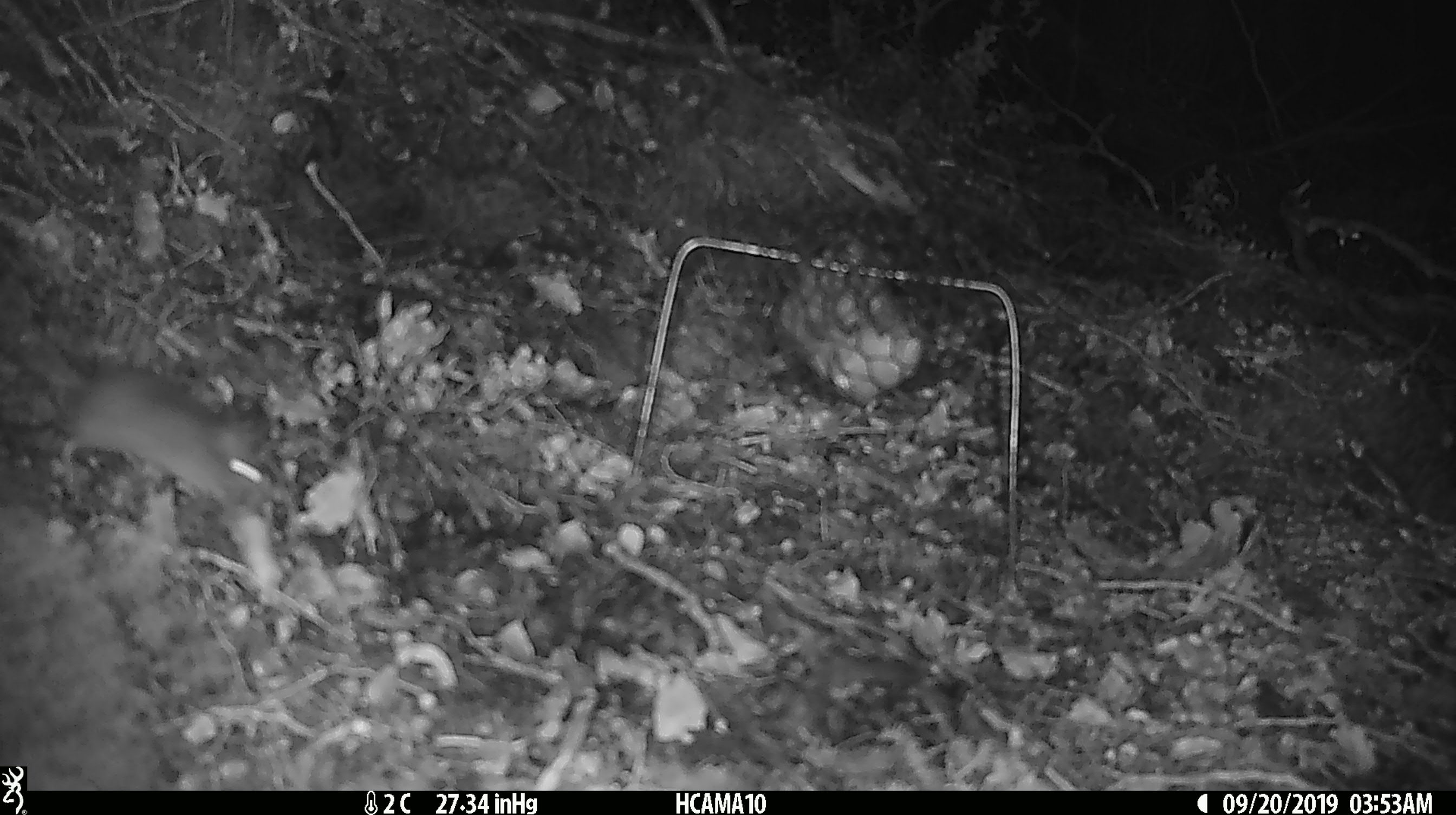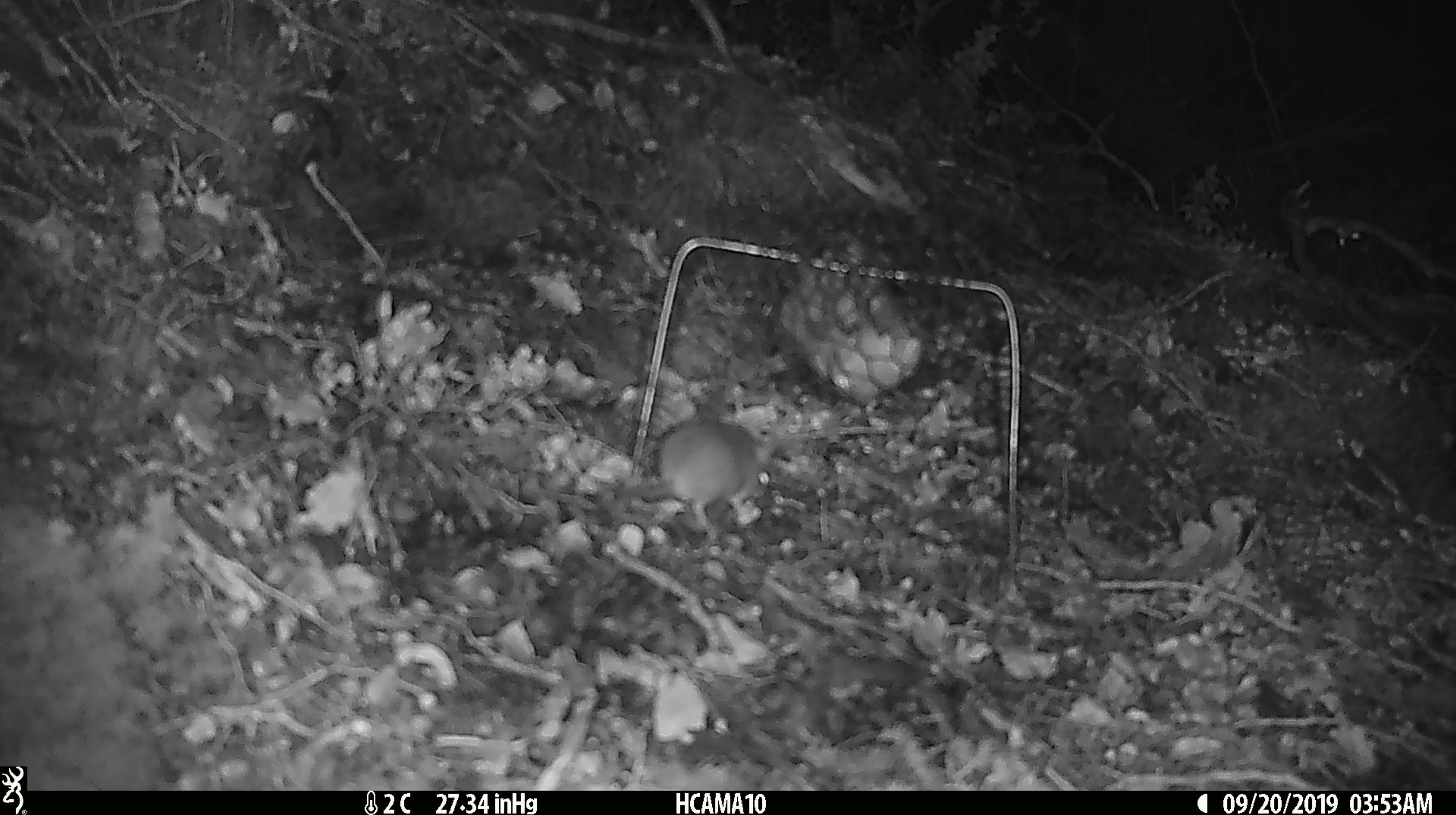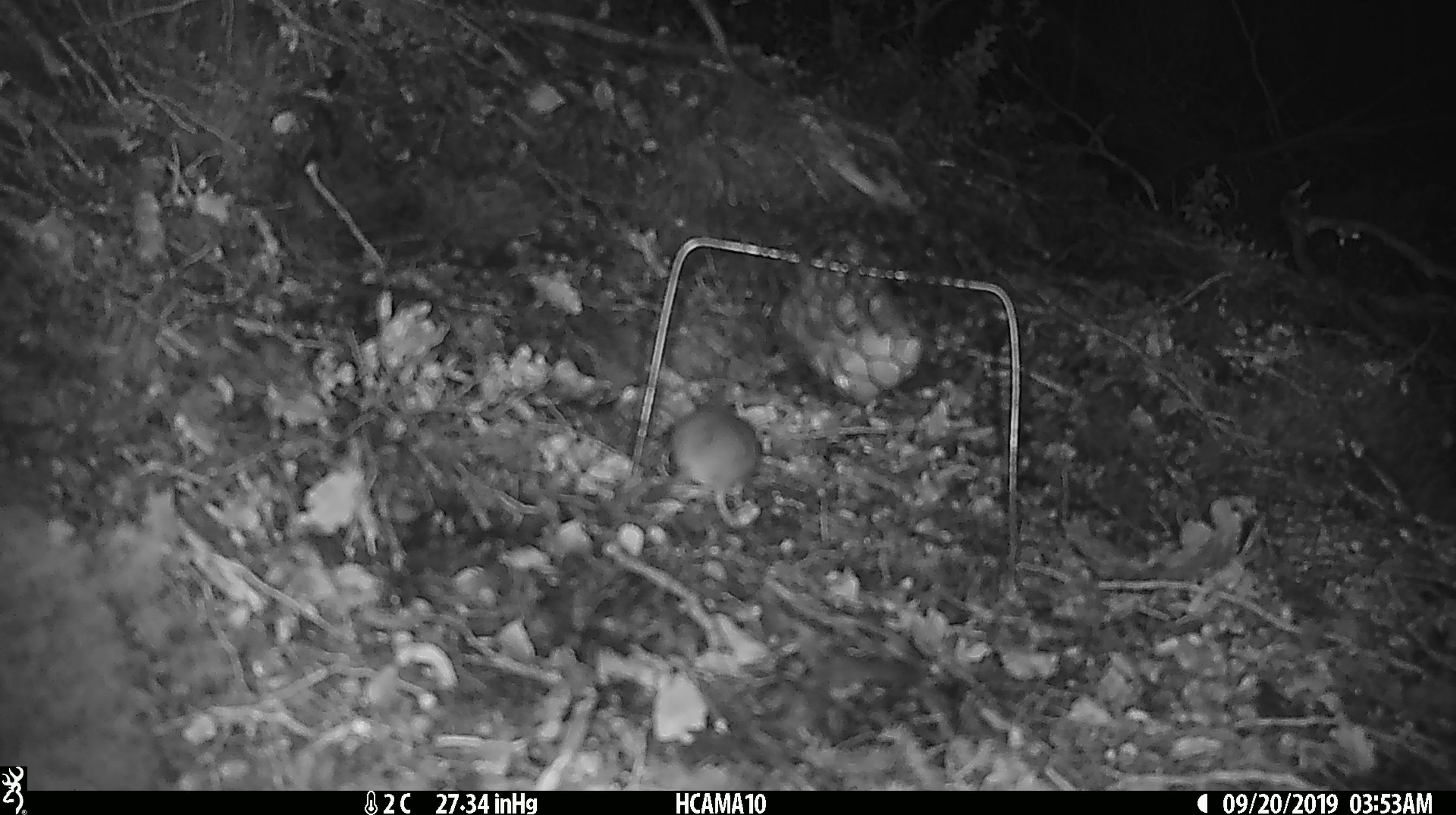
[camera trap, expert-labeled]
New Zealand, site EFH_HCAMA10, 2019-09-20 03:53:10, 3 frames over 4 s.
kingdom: Animalia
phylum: Chordata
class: Mammalia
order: Rodentia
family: Muridae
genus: Mus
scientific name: Mus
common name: mouse